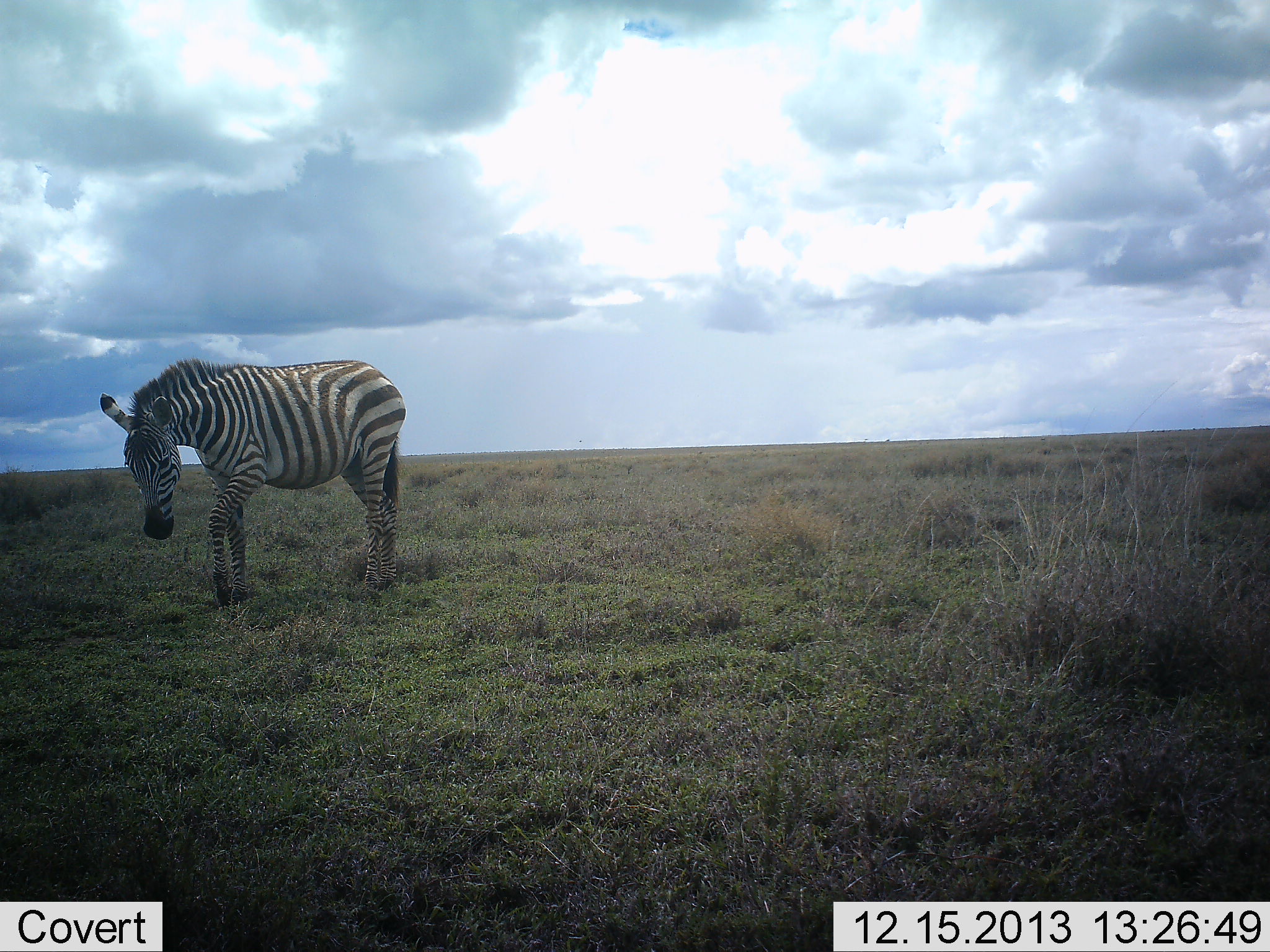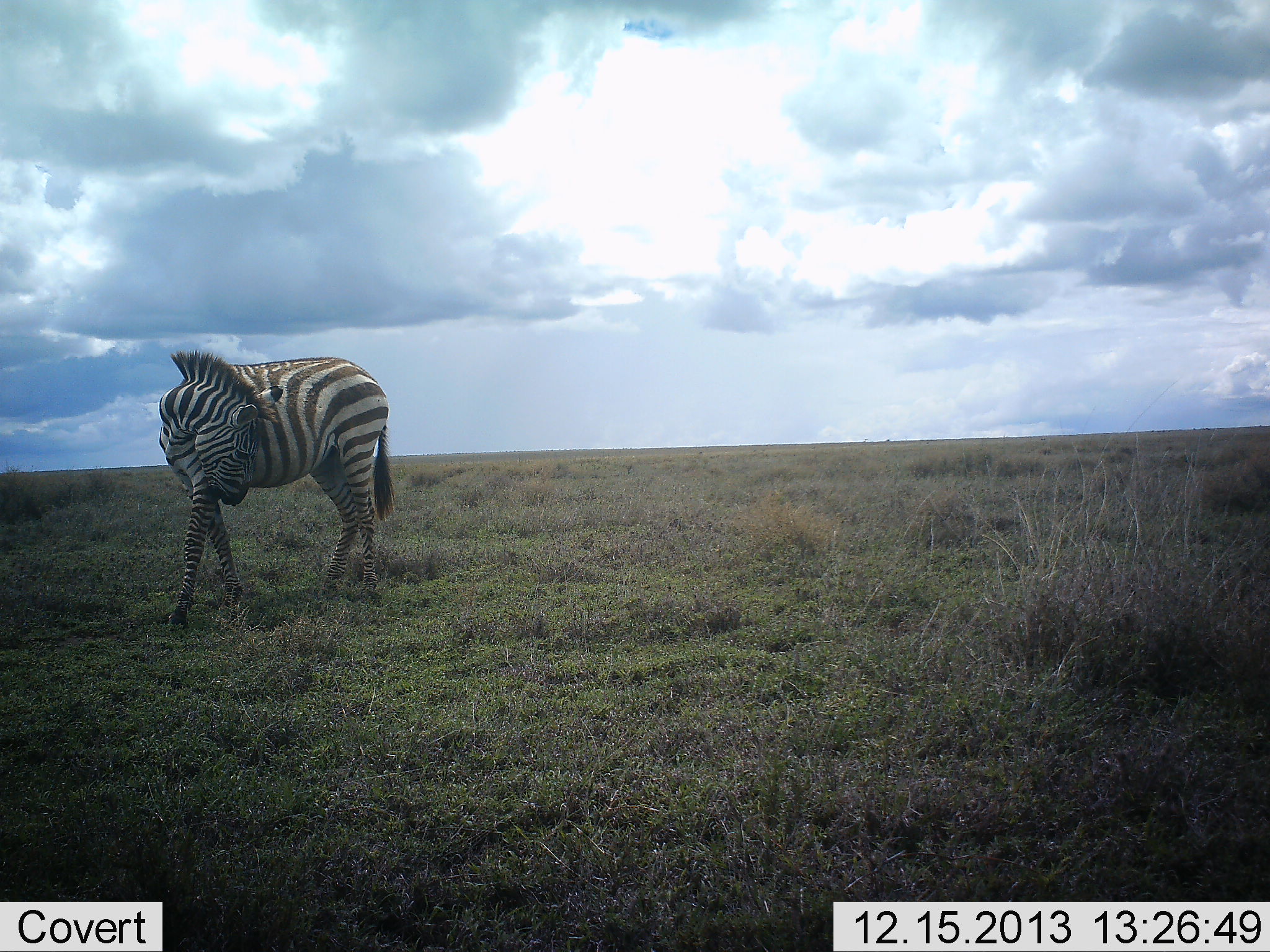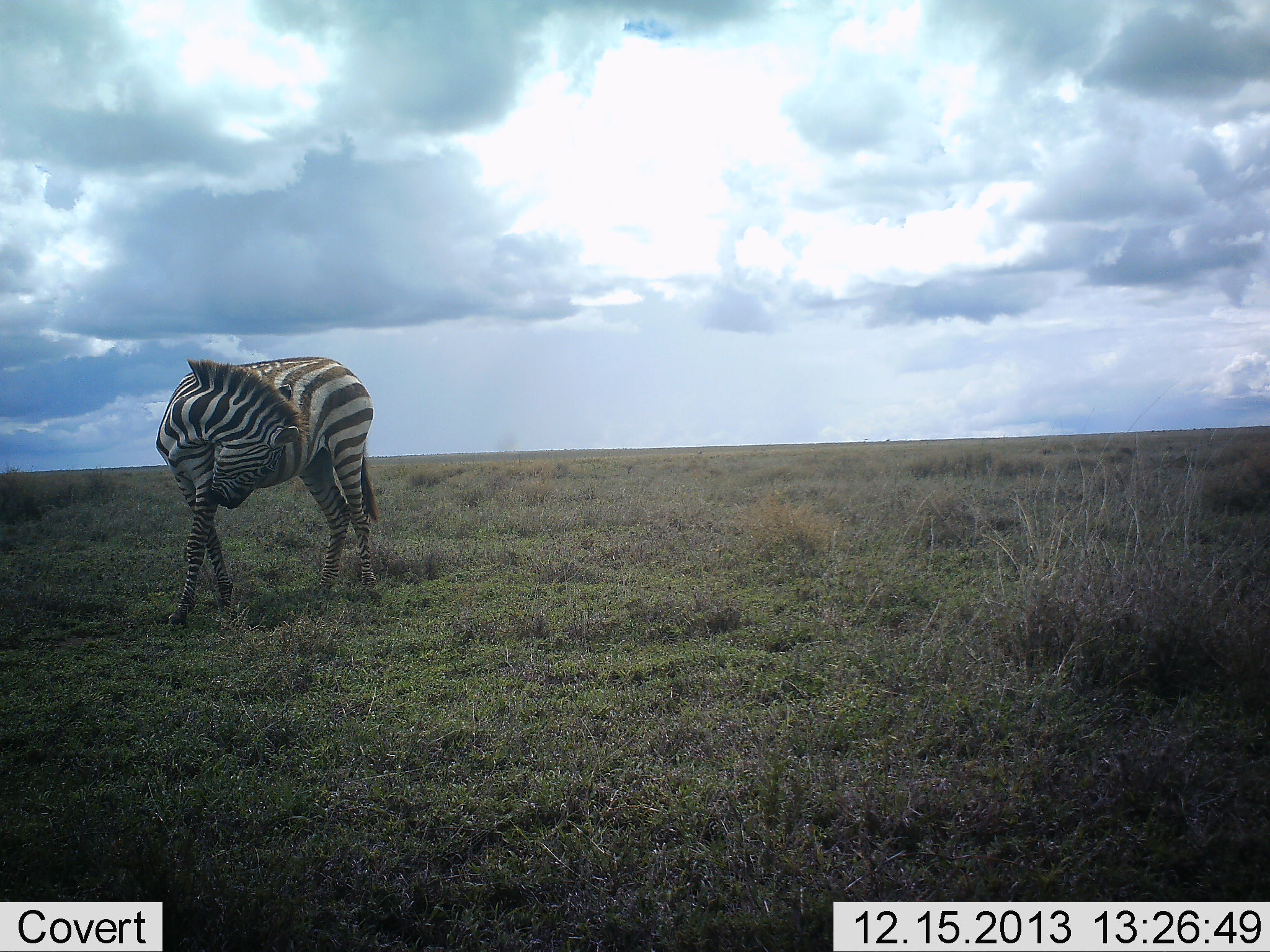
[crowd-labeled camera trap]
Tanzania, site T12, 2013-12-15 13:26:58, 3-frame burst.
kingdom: Animalia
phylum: Chordata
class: Mammalia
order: Perissodactyla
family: Equidae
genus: Equus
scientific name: Equus quagga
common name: plains zebra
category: zebra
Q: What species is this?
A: Zebra (plains zebra) (Equus quagga).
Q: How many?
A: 1.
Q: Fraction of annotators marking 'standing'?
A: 80%.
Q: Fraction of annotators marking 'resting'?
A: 0%.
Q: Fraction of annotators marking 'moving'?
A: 20%.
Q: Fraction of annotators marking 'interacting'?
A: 0%.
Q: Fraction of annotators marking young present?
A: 0%.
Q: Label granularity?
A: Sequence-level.